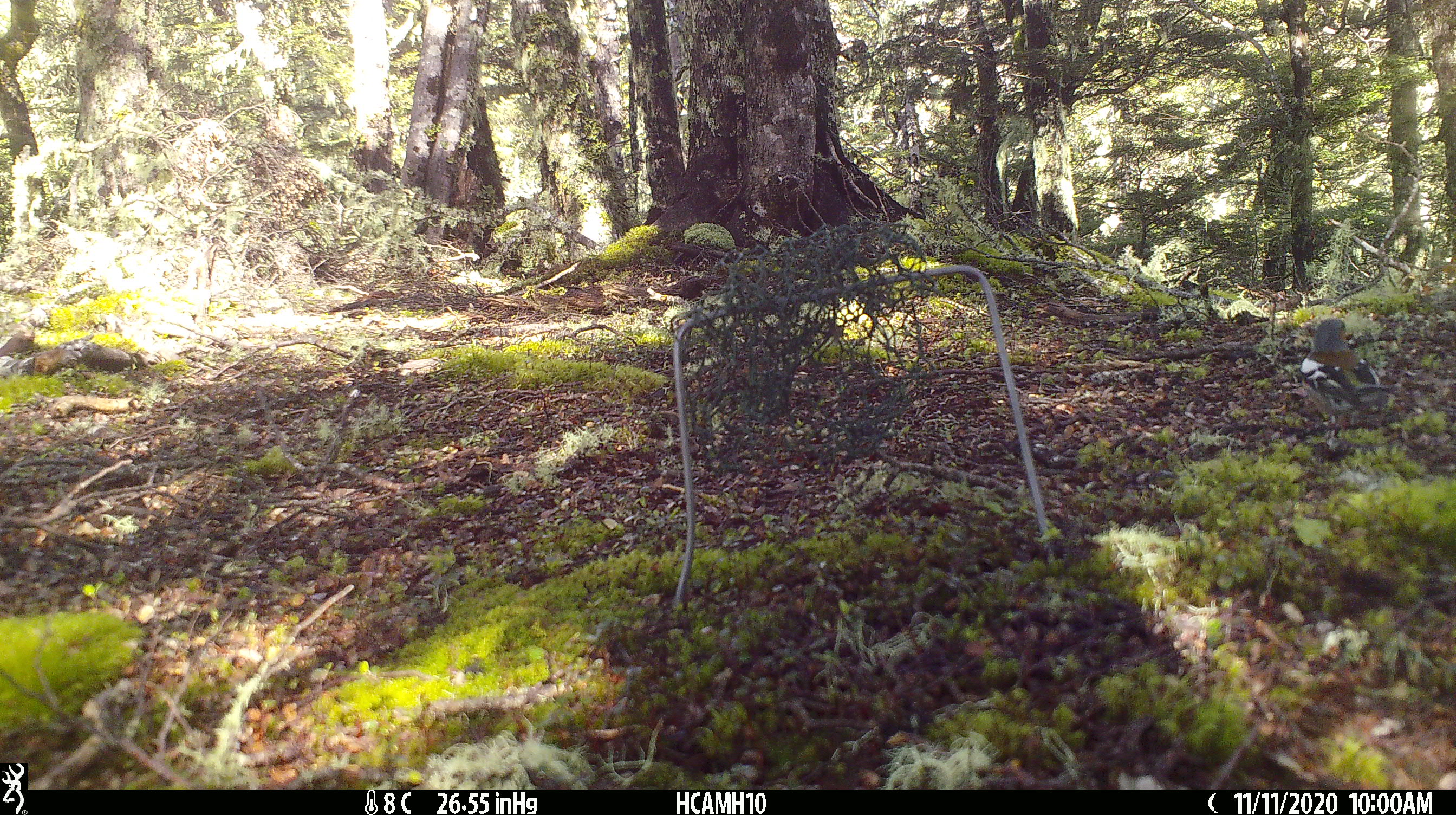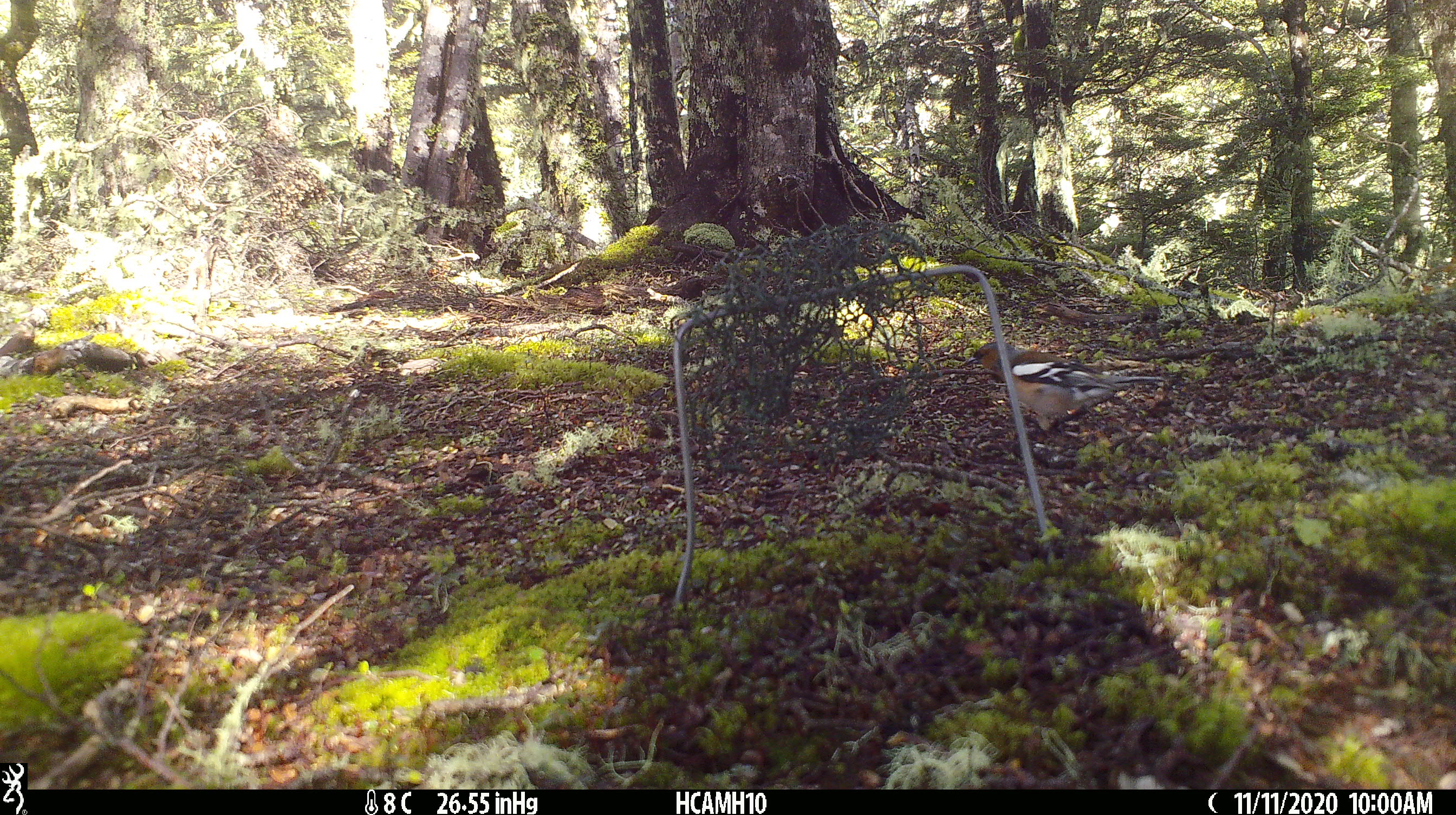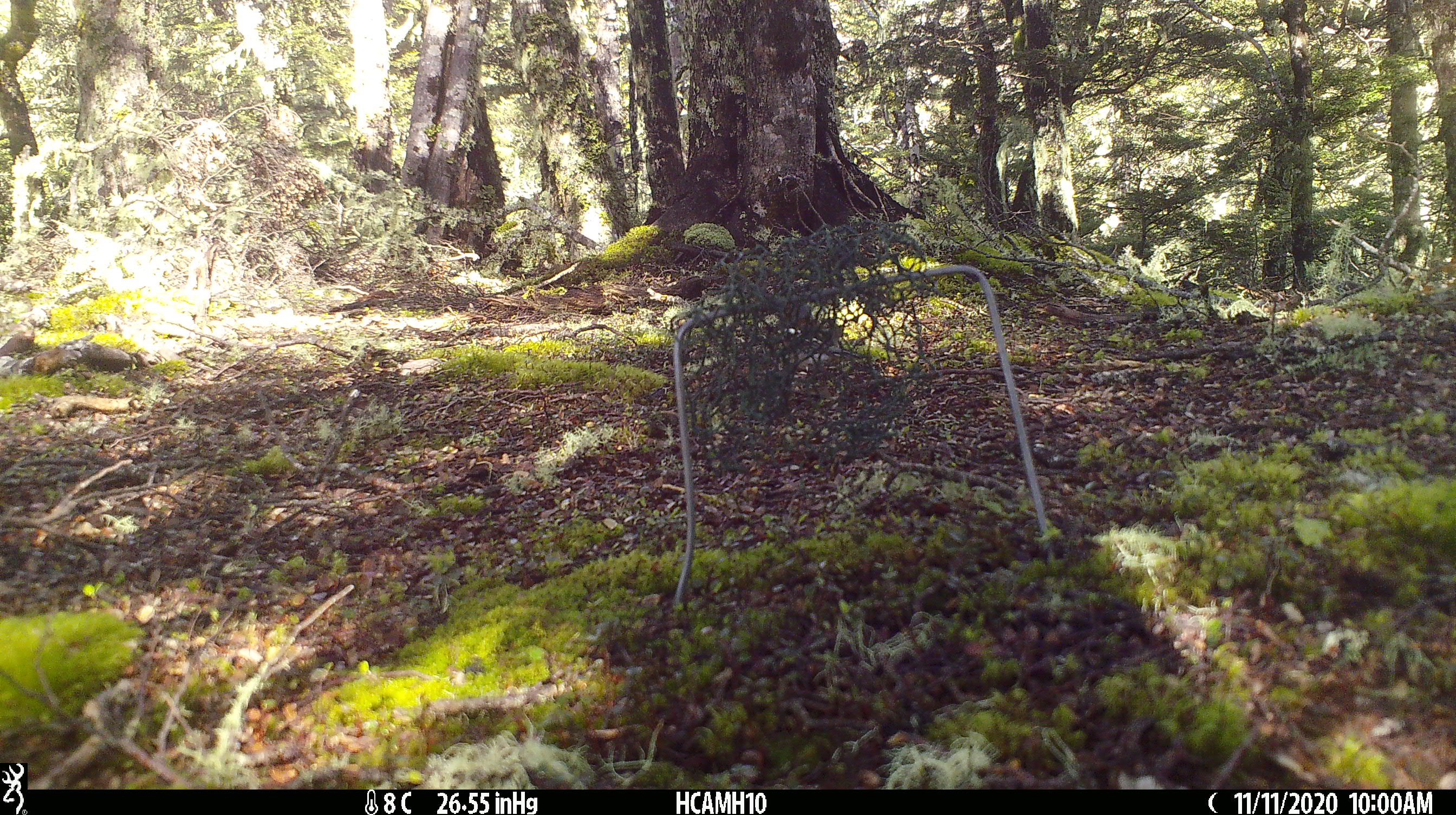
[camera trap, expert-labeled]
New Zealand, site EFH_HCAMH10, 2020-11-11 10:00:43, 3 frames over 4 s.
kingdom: Animalia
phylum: Chordata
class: Aves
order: Passeriformes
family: Fringillidae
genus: Fringilla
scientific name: Fringilla coelebs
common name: common chaffinch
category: chaffinch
Chaffinch (common chaffinch) (Fringilla coelebs).